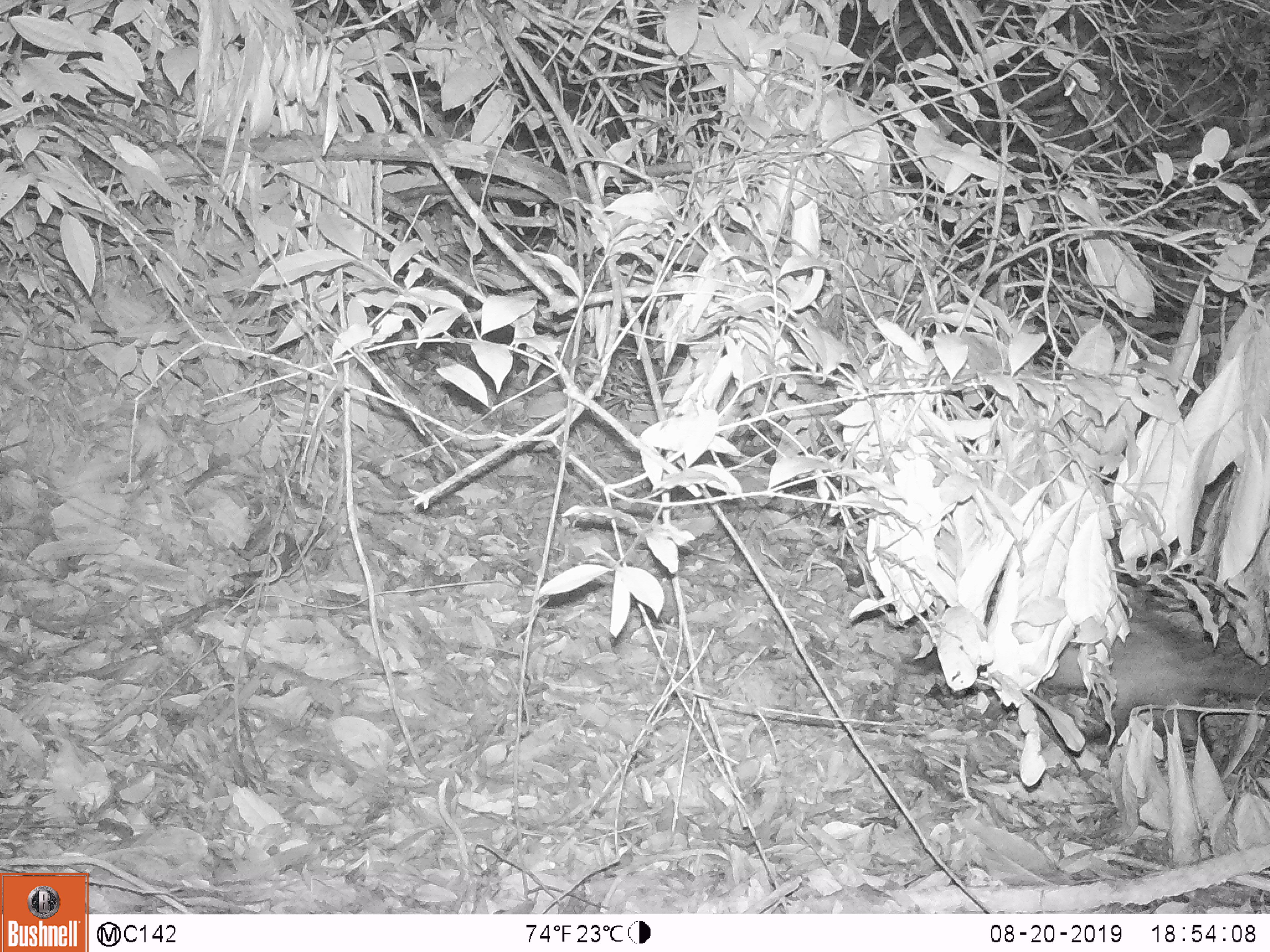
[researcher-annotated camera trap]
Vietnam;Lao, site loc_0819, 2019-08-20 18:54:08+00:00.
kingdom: Animalia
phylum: Chordata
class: Mammalia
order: Carnivora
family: Viverridae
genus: Paradoxurus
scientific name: Paradoxurus hermaphroditus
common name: common palm civet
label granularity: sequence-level